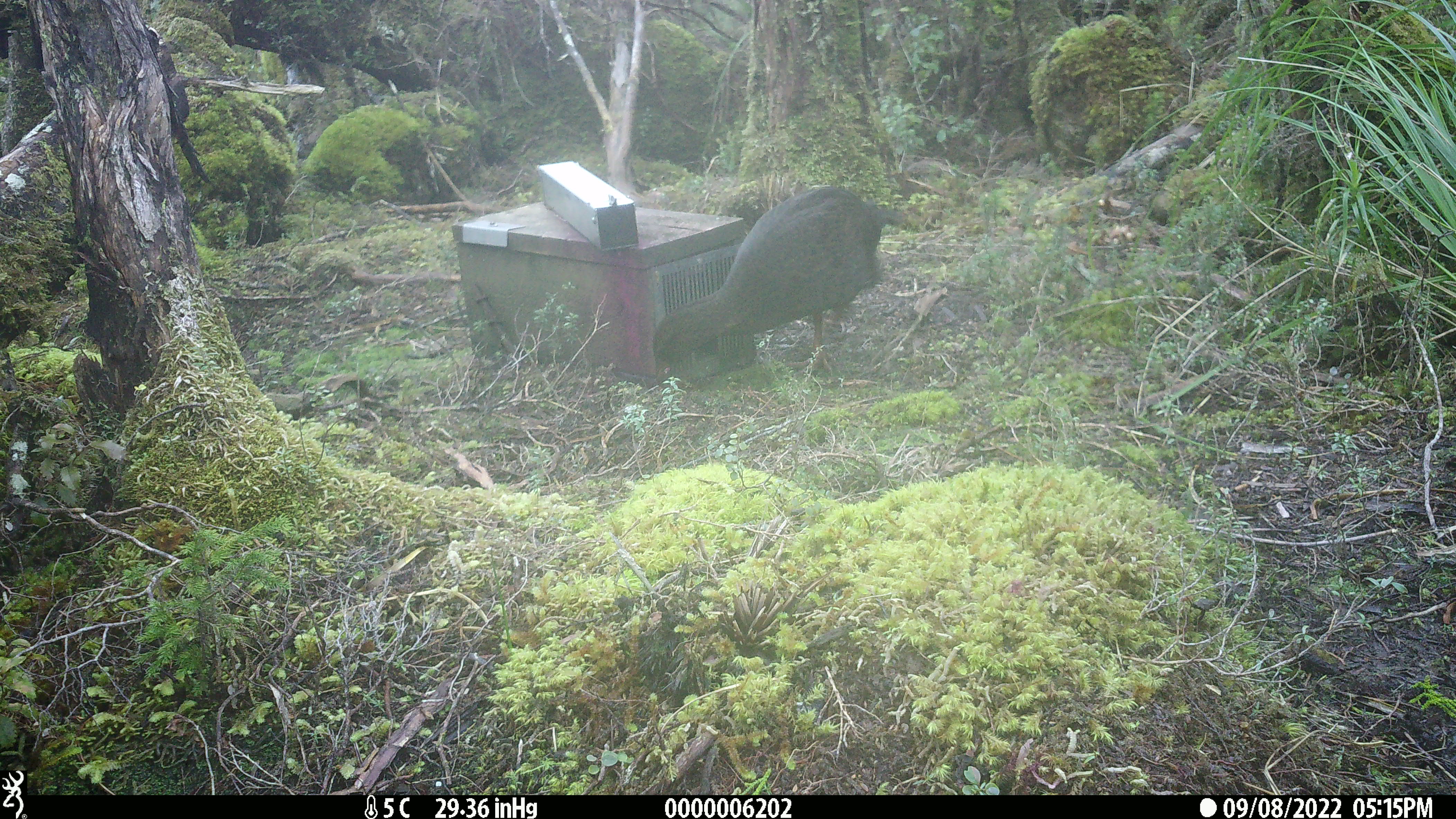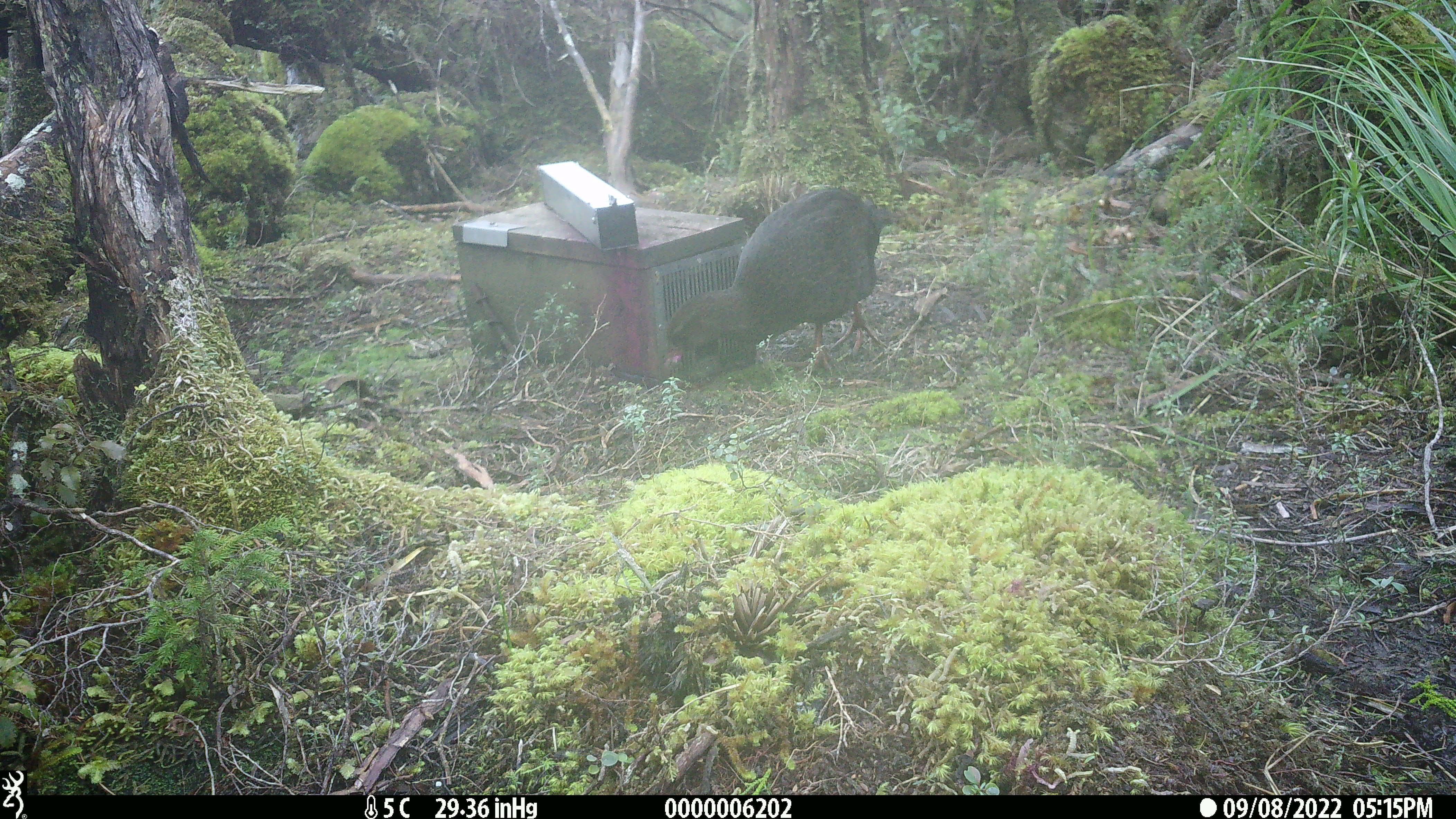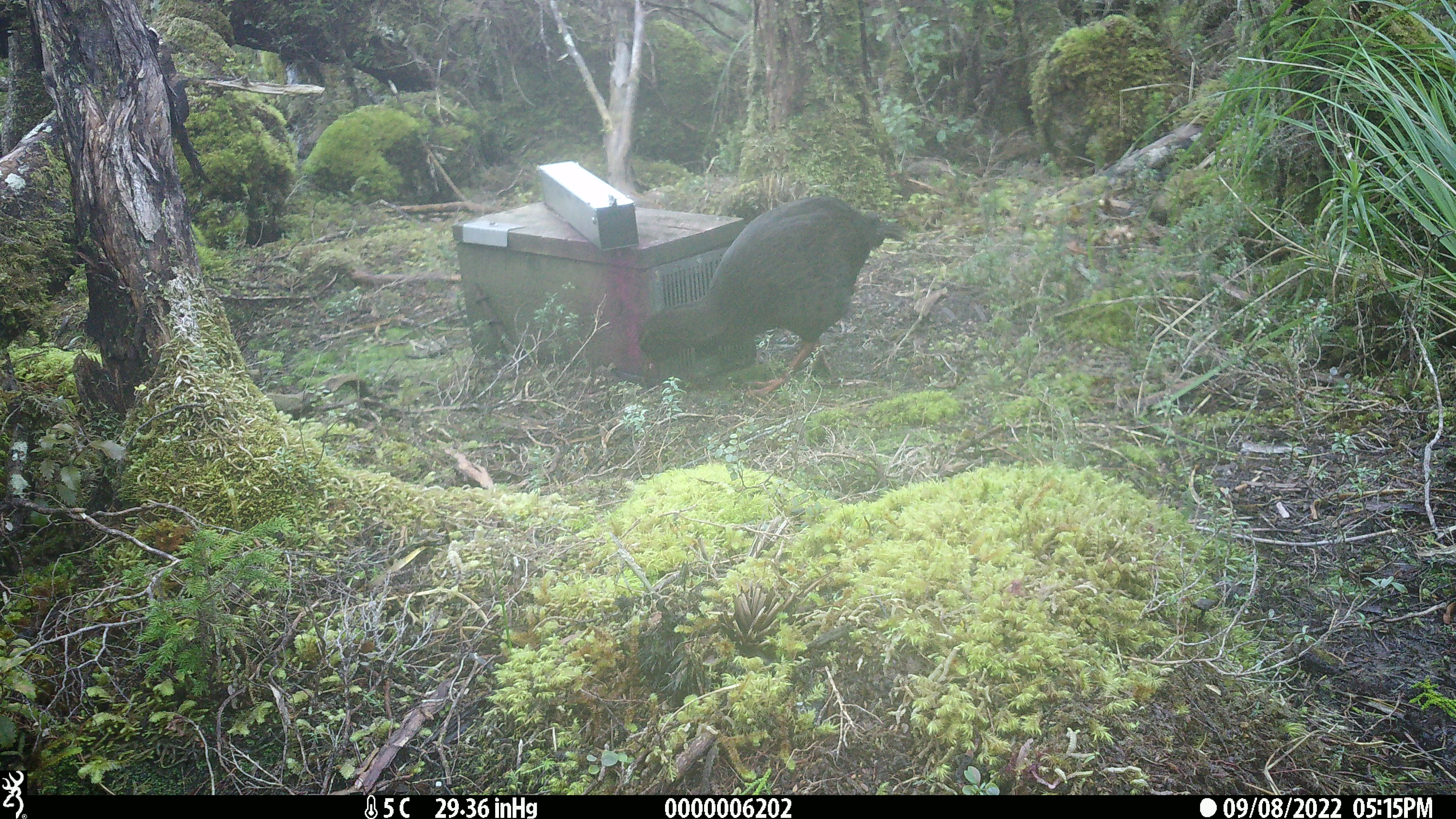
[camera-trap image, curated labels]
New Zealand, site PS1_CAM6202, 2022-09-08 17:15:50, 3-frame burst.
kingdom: Animalia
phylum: Chordata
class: Aves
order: Gruiformes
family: Rallidae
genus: Gallirallus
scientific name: Gallirallus australis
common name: weka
Weka (Gallirallus australis).